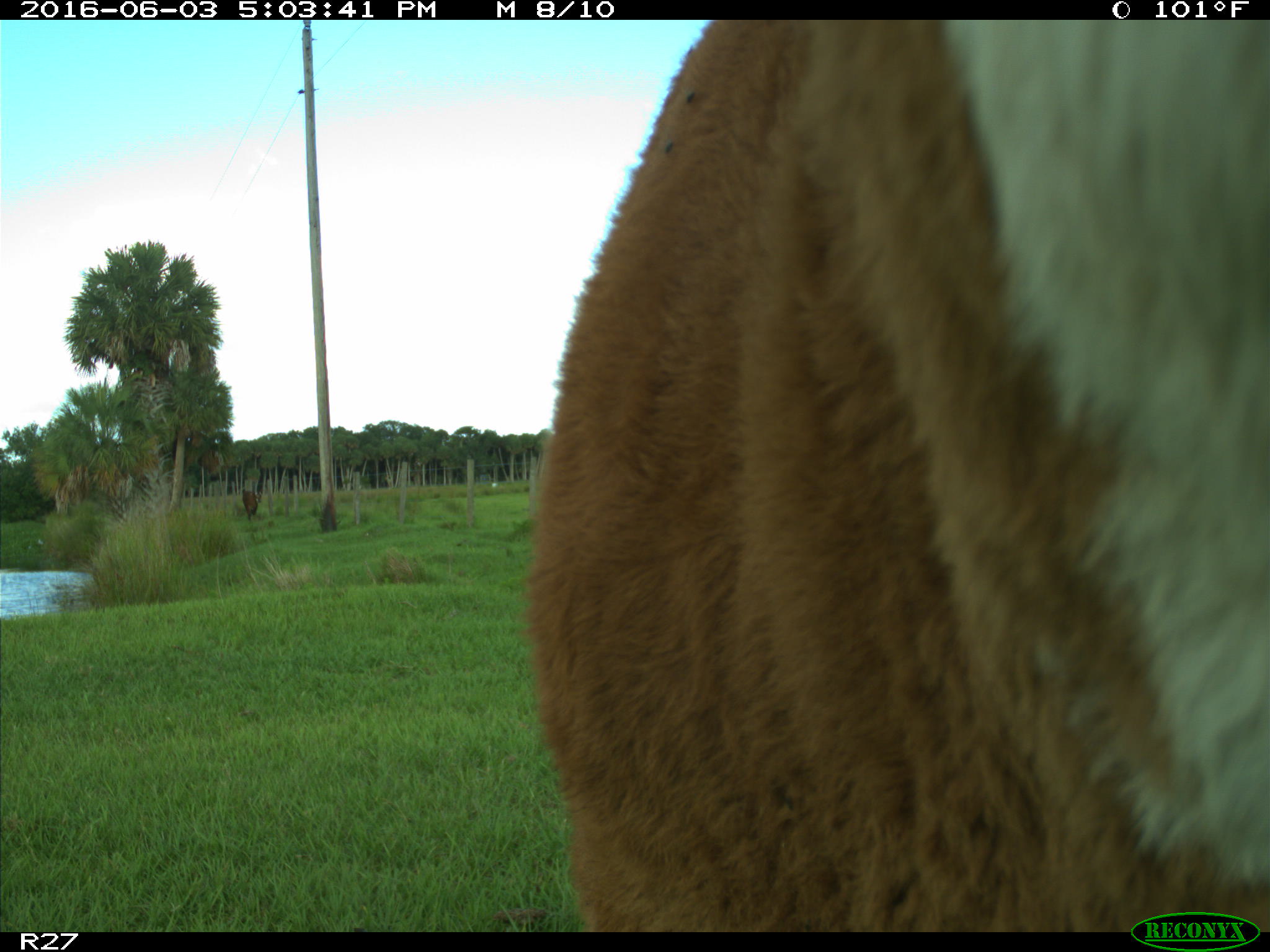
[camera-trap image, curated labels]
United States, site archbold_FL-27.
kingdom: Animalia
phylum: Chordata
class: Mammalia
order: Artiodactyla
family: Bovidae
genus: Bos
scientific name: Bos taurus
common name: domestic cow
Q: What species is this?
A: Bos taurus (domestic cow).